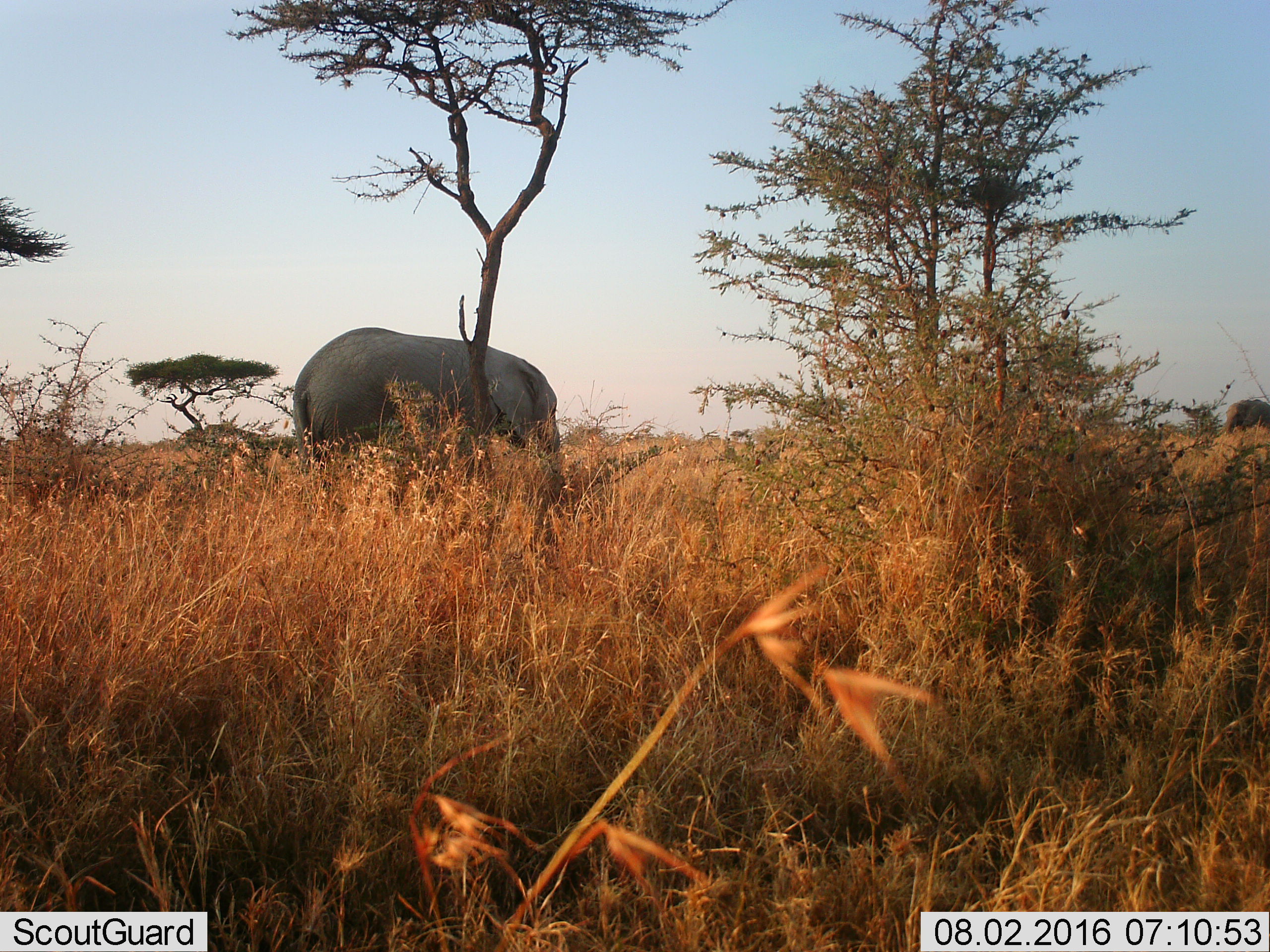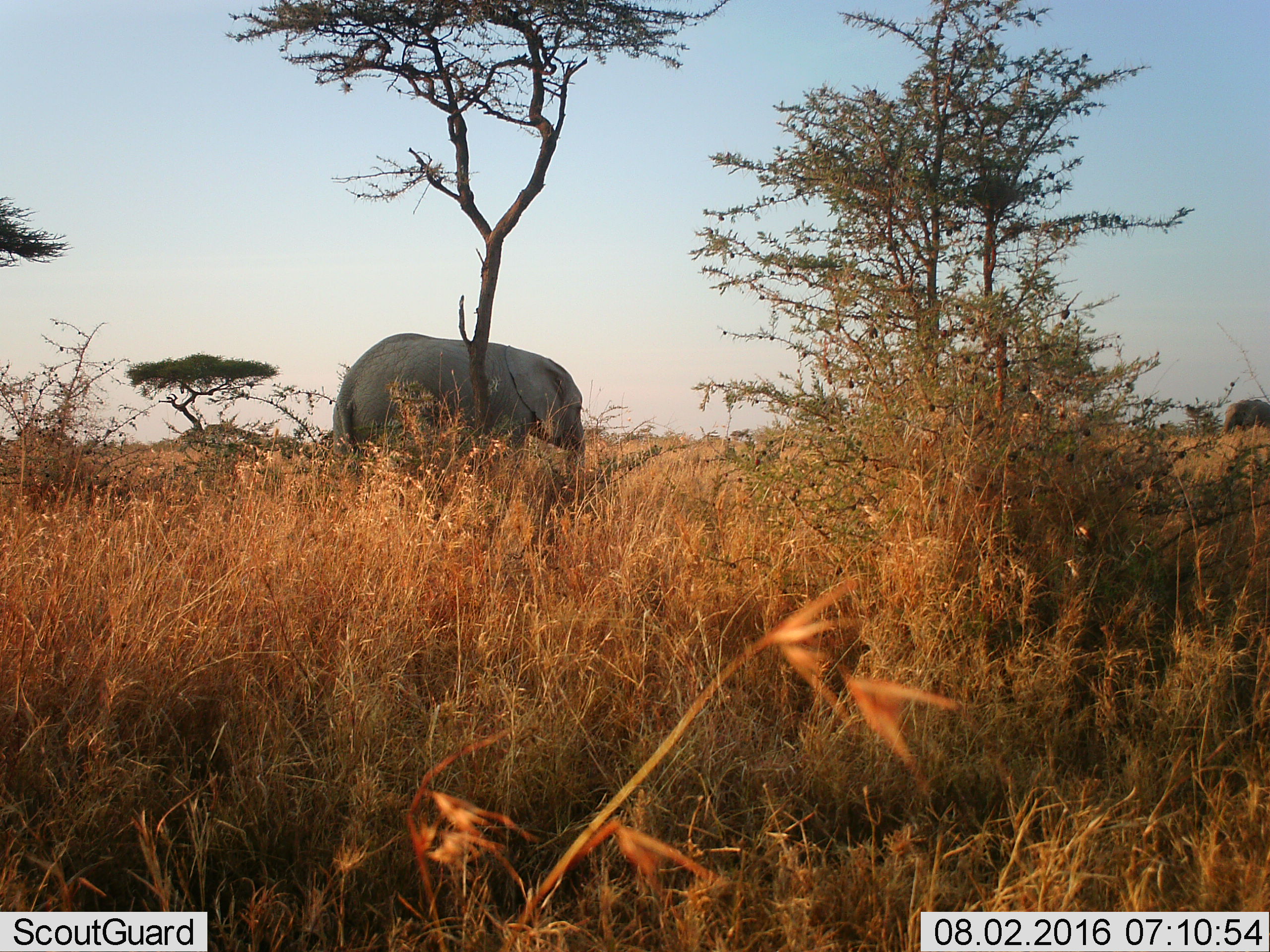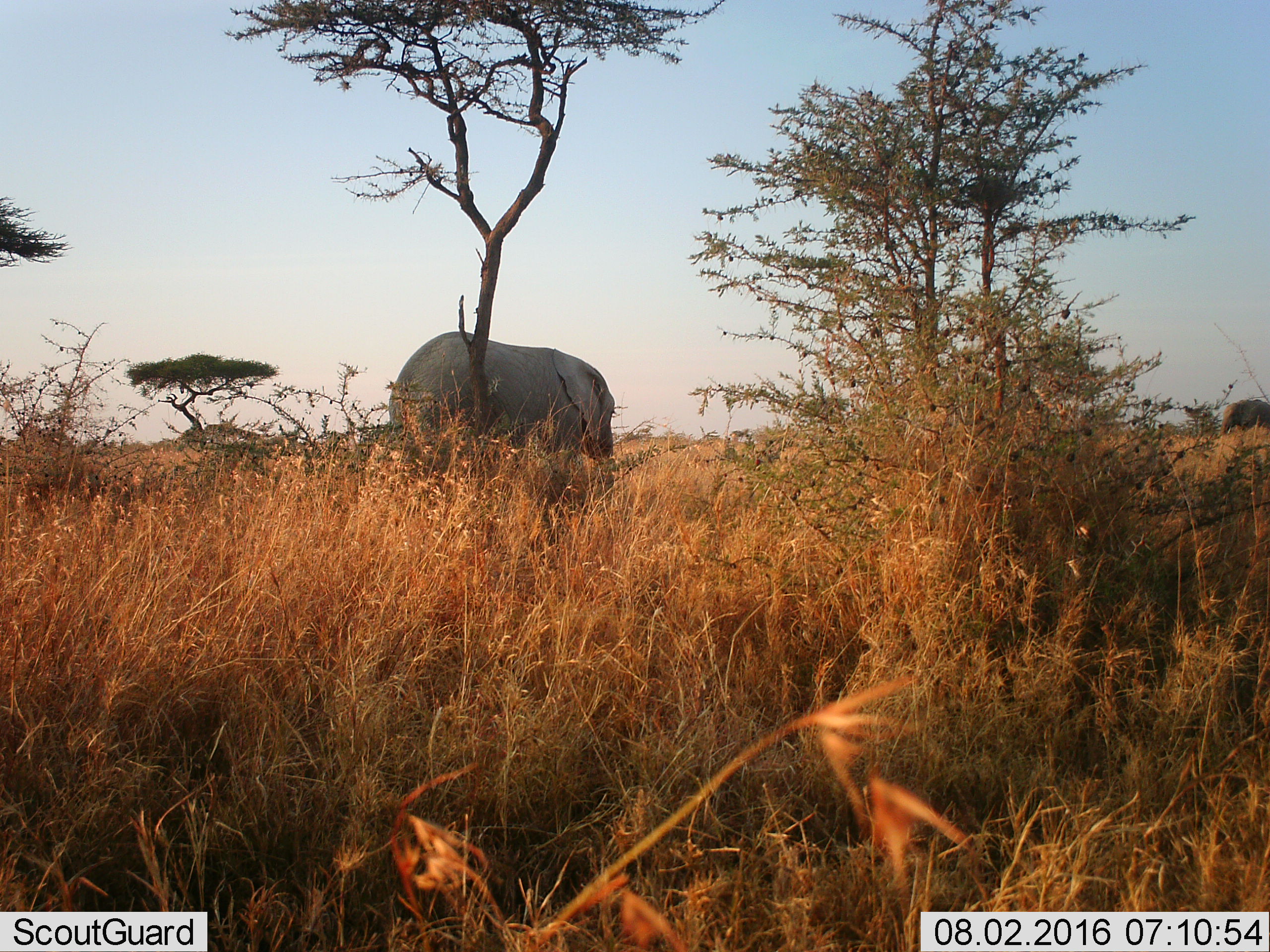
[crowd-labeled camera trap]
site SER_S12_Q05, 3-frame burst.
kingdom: Animalia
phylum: Chordata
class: Mammalia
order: Proboscidea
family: Elephantidae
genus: Loxodonta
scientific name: Loxodonta africana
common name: african bush elephant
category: elephant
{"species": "elephant (african bush elephant) (Loxodonta africana)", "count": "2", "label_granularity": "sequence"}